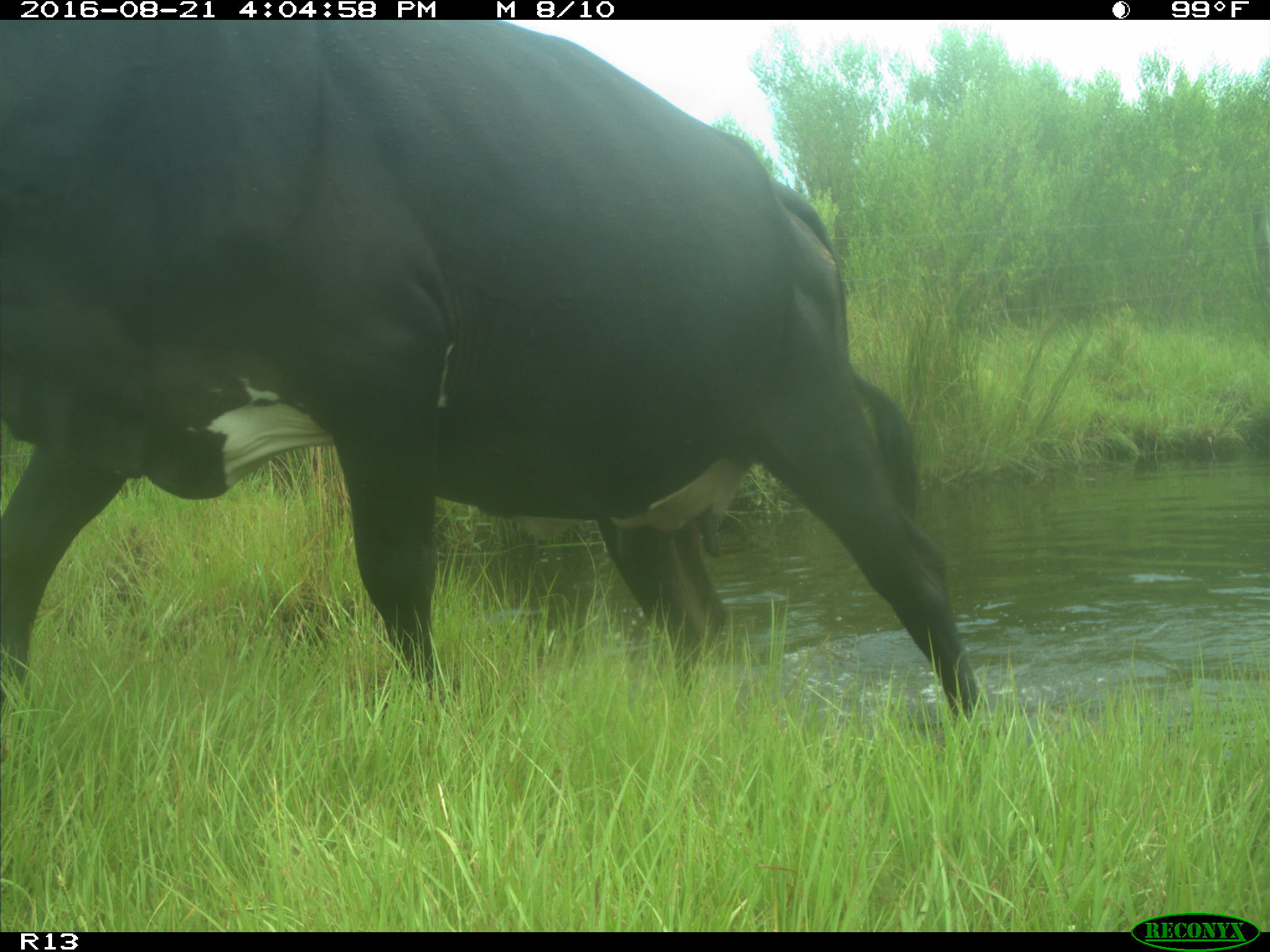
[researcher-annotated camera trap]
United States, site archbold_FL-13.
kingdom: Animalia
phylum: Chordata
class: Mammalia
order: Artiodactyla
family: Bovidae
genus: Bos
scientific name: Bos taurus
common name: domestic cow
Bos taurus (domestic cow).